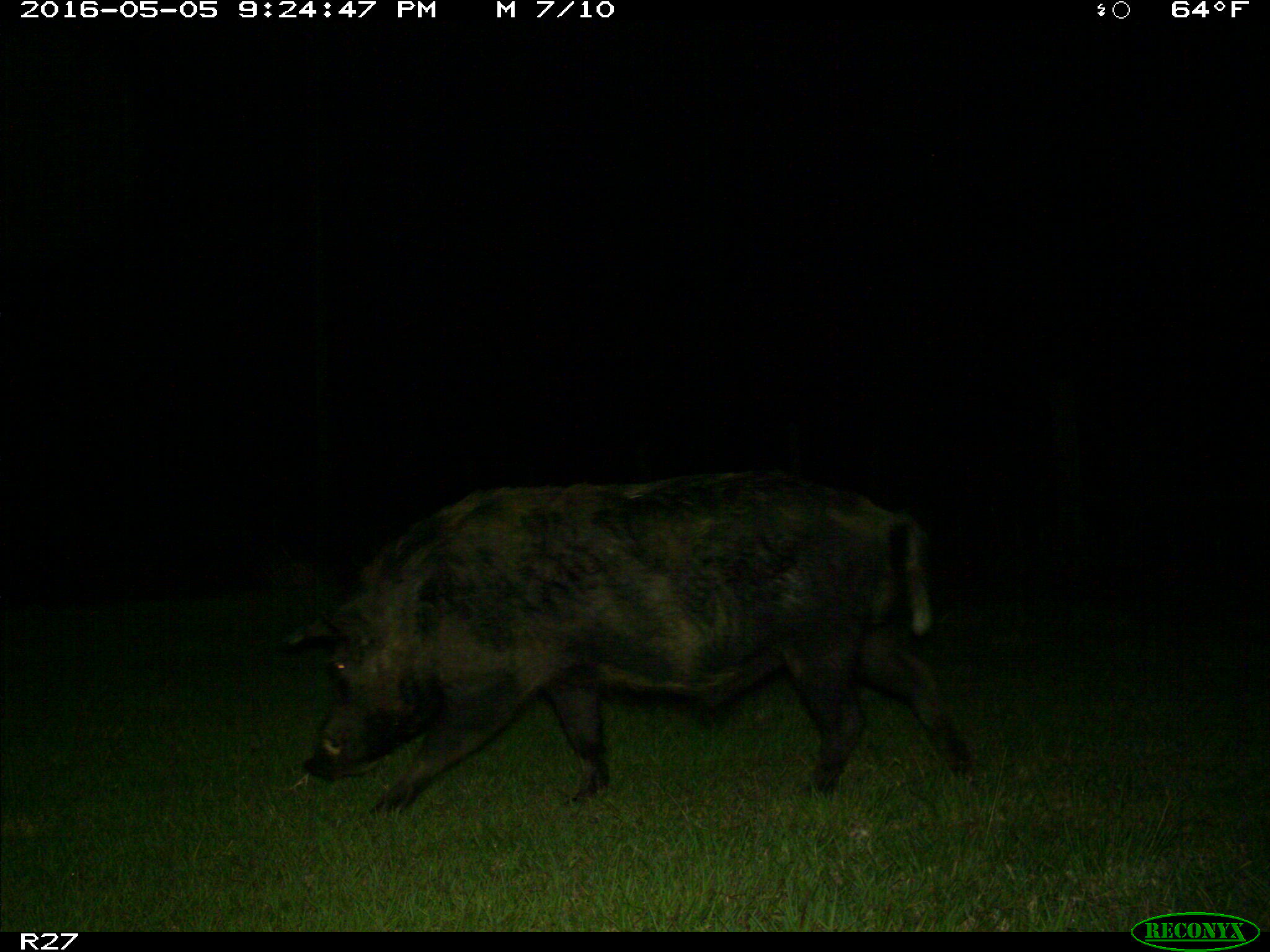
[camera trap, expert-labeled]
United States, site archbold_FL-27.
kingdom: Animalia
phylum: Chordata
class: Mammalia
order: Artiodactyla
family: Suidae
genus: Sus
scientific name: Sus scrofa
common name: wild boar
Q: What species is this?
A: Sus scrofa (wild boar).